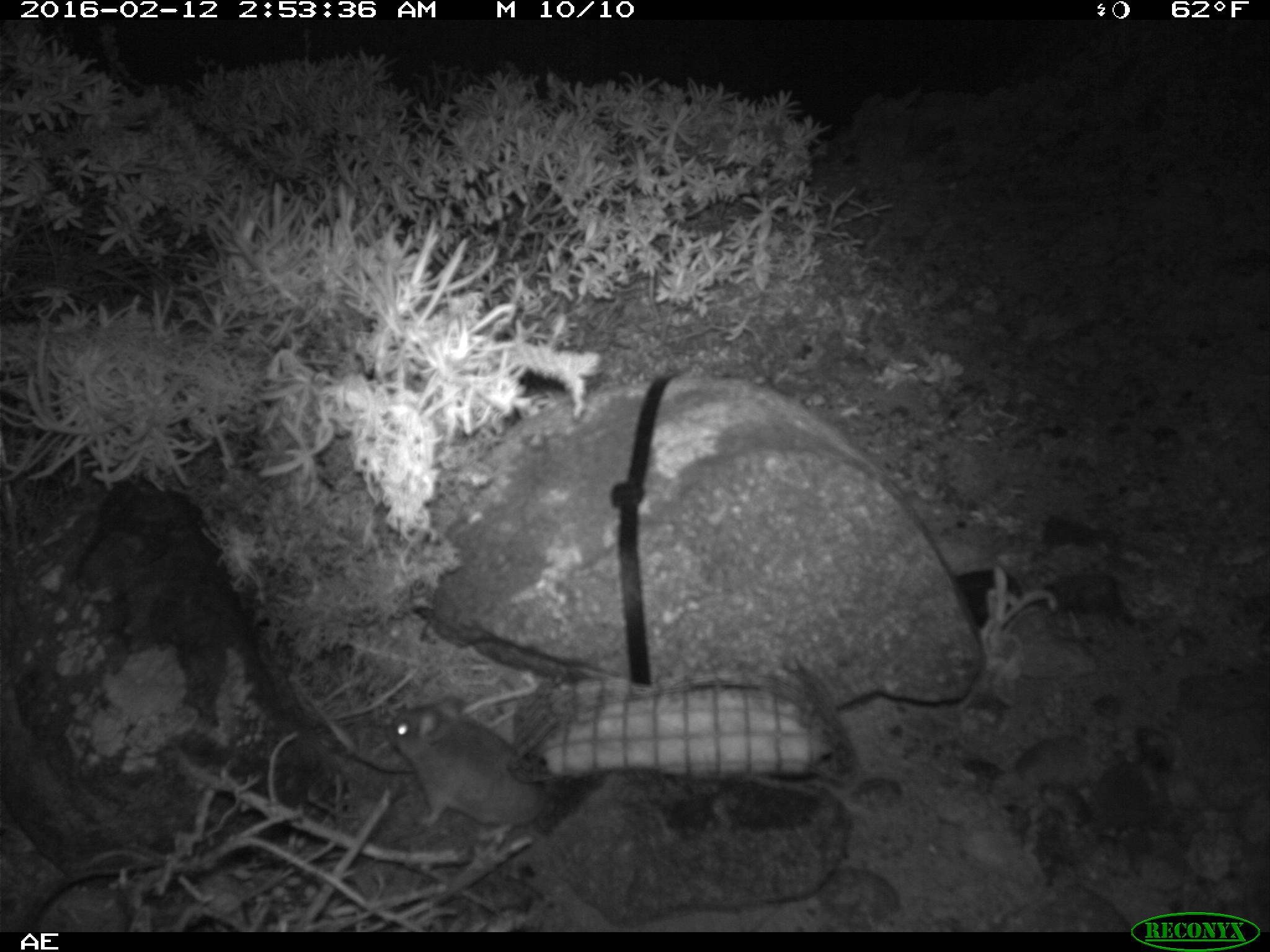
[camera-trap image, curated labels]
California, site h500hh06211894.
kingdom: Animalia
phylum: Chordata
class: Mammalia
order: Rodentia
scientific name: Rodentia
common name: rodent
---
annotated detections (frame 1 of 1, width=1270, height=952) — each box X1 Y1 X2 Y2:
rodent: 382 690 551 843